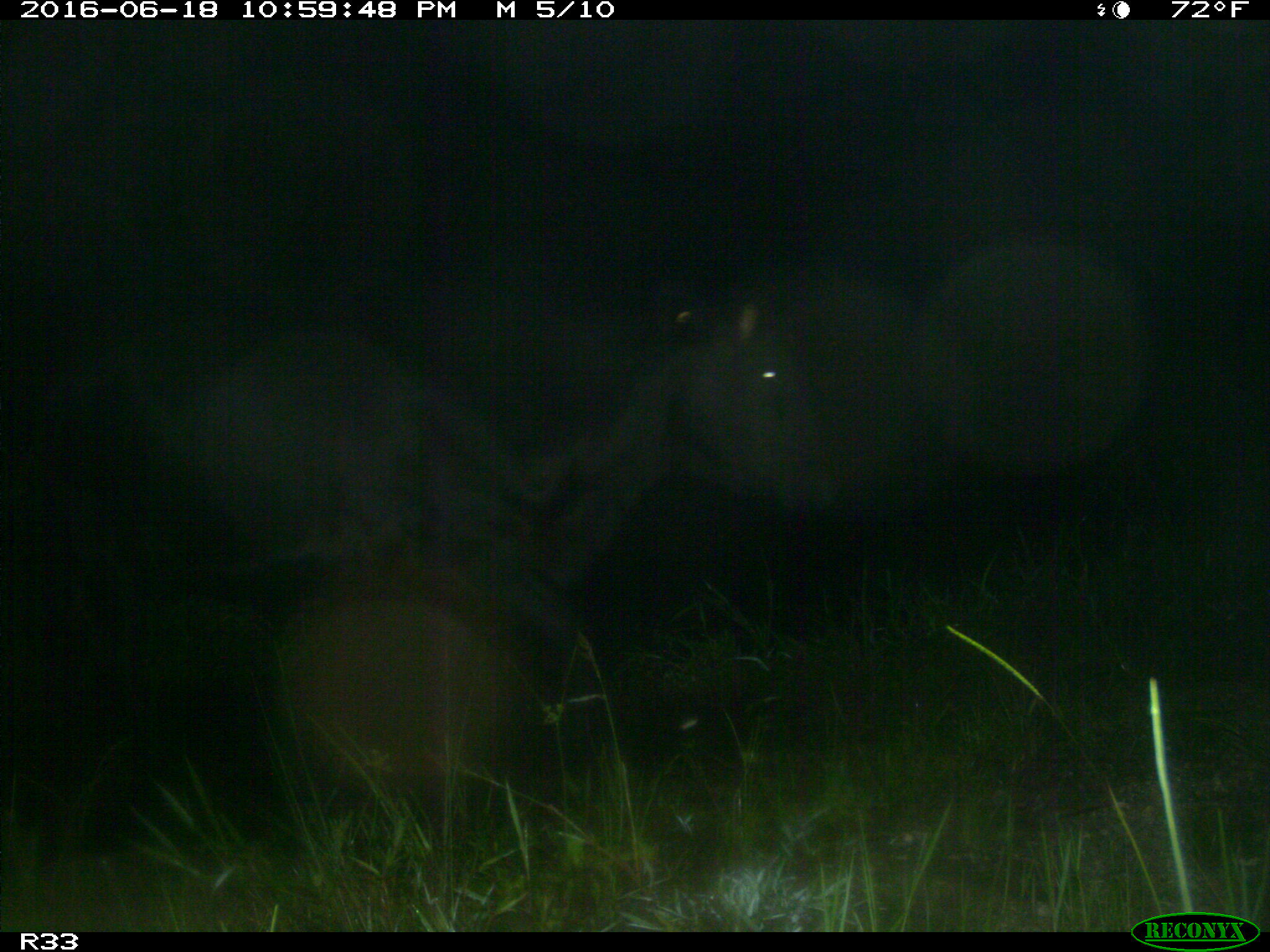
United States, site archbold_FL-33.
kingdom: Animalia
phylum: Chordata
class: Mammalia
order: Artiodactyla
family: Bovidae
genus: Bos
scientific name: Bos taurus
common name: domestic cow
Bos taurus (domestic cow).